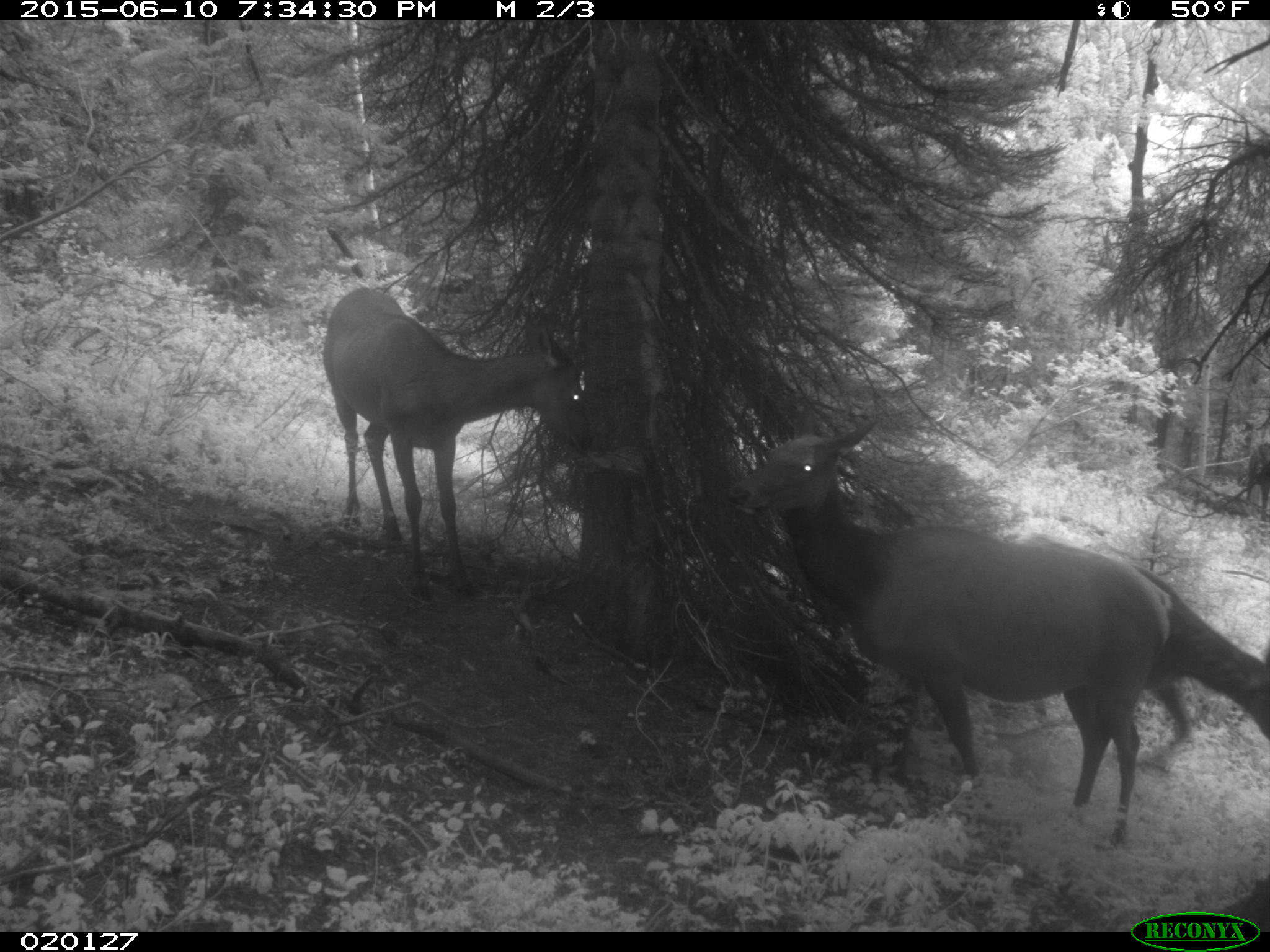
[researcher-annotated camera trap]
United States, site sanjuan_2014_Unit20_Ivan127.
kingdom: Animalia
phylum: Chordata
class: Mammalia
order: Artiodactyla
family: Cervidae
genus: Cervus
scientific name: Cervus elaphus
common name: red deer